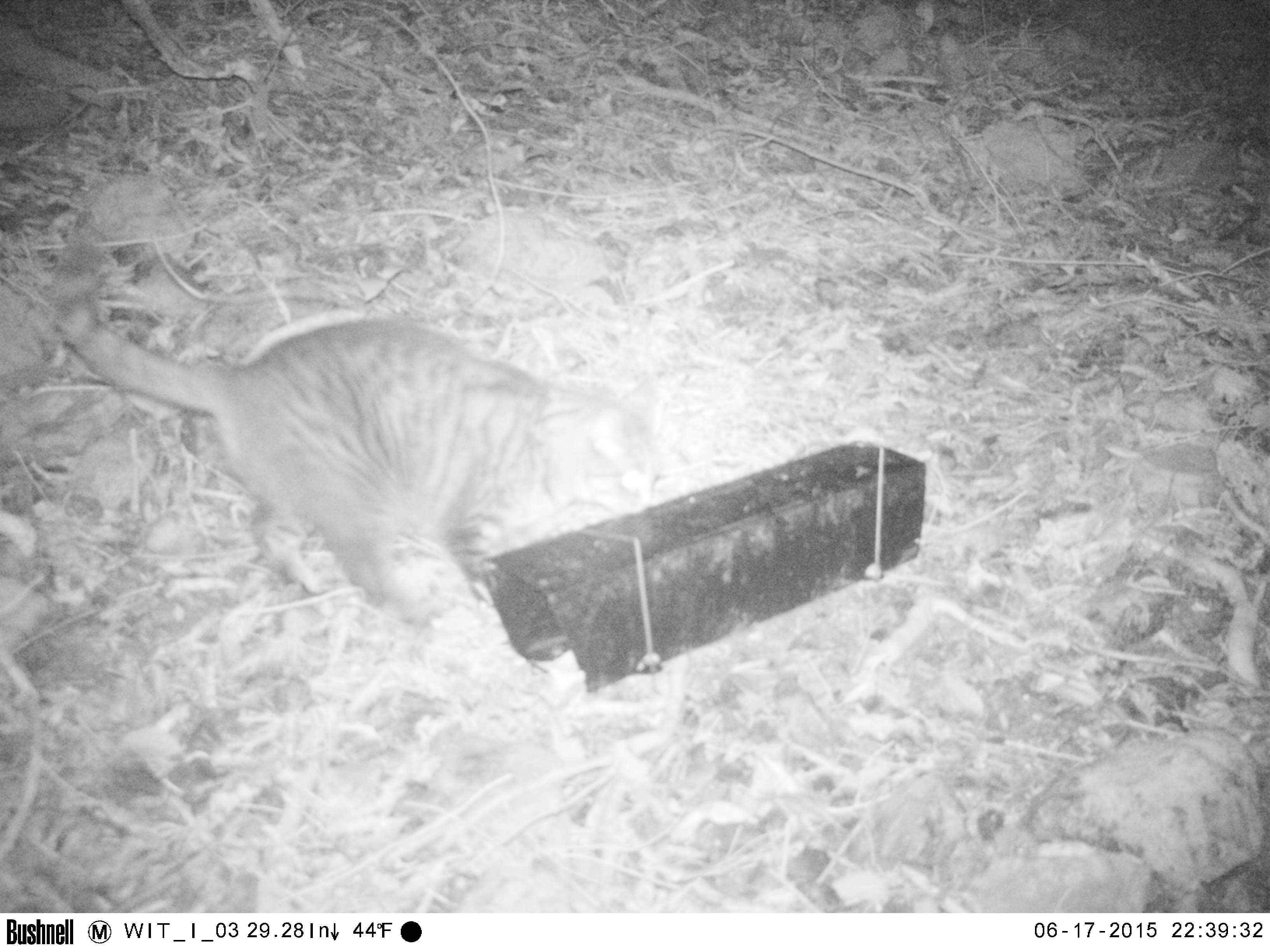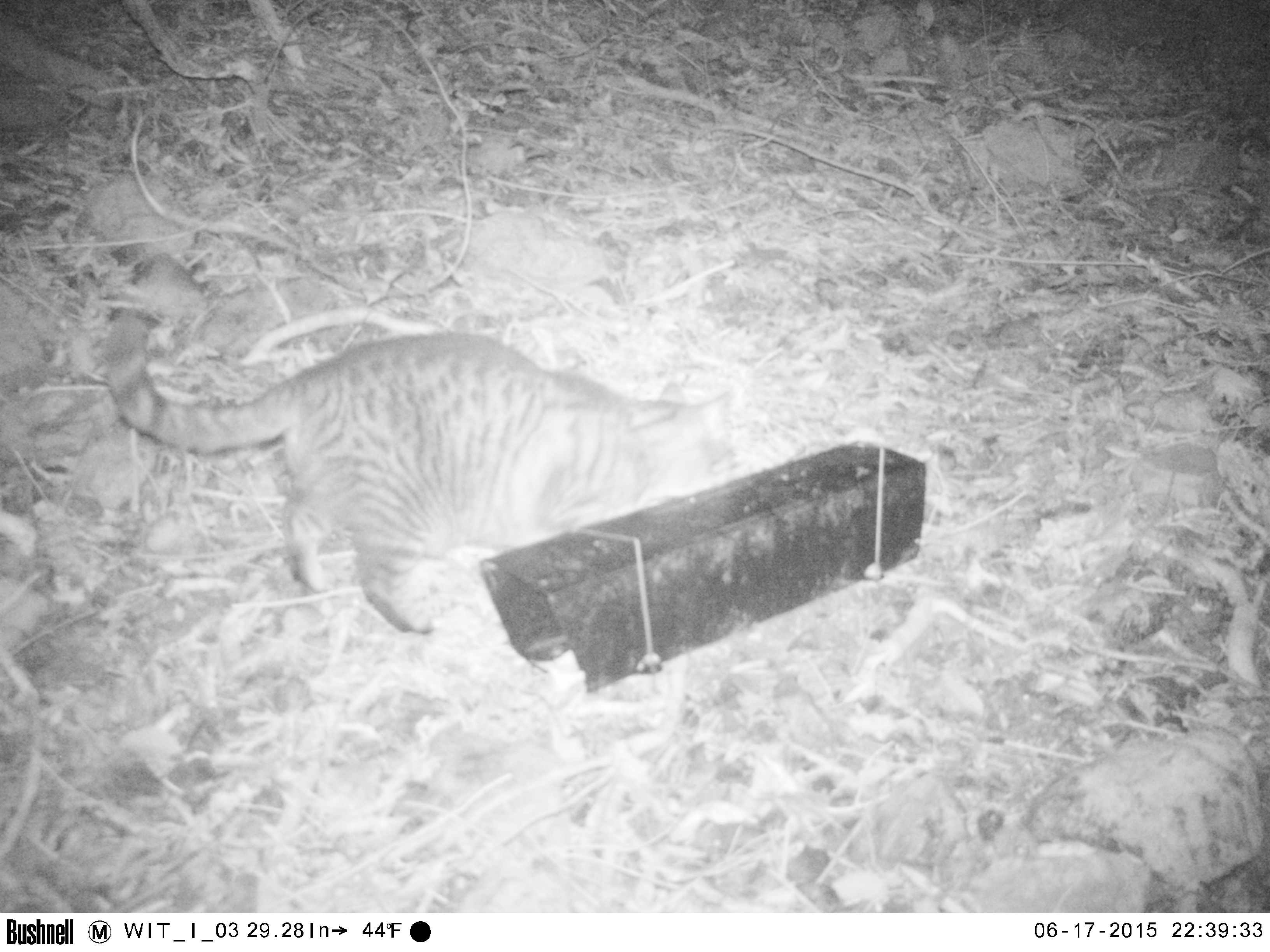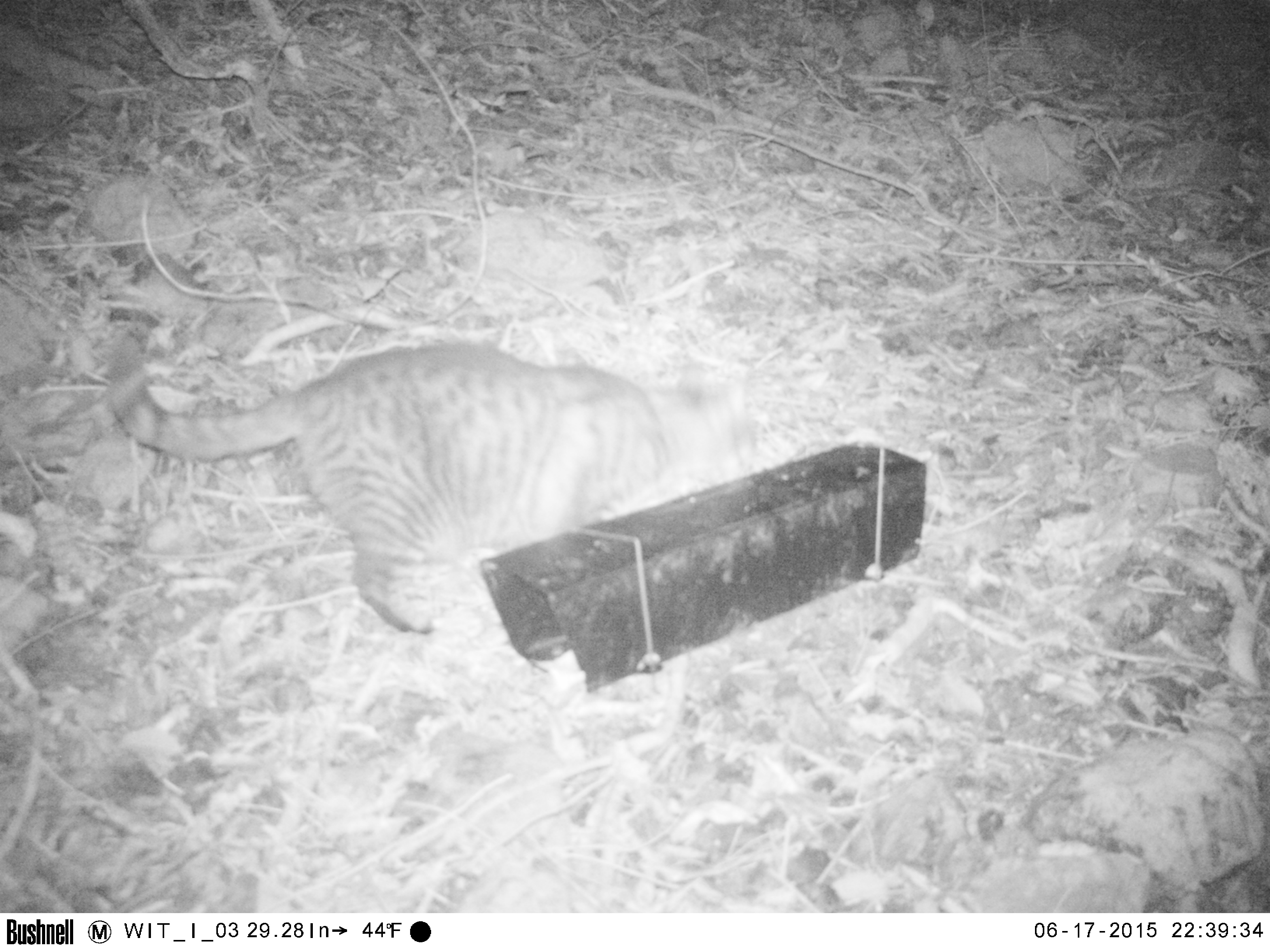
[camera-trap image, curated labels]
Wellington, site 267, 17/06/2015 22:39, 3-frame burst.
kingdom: Animalia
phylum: Chordata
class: Mammalia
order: Carnivora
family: Felidae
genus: Felis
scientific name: Felis catus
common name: cat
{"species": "cat (Felis catus)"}